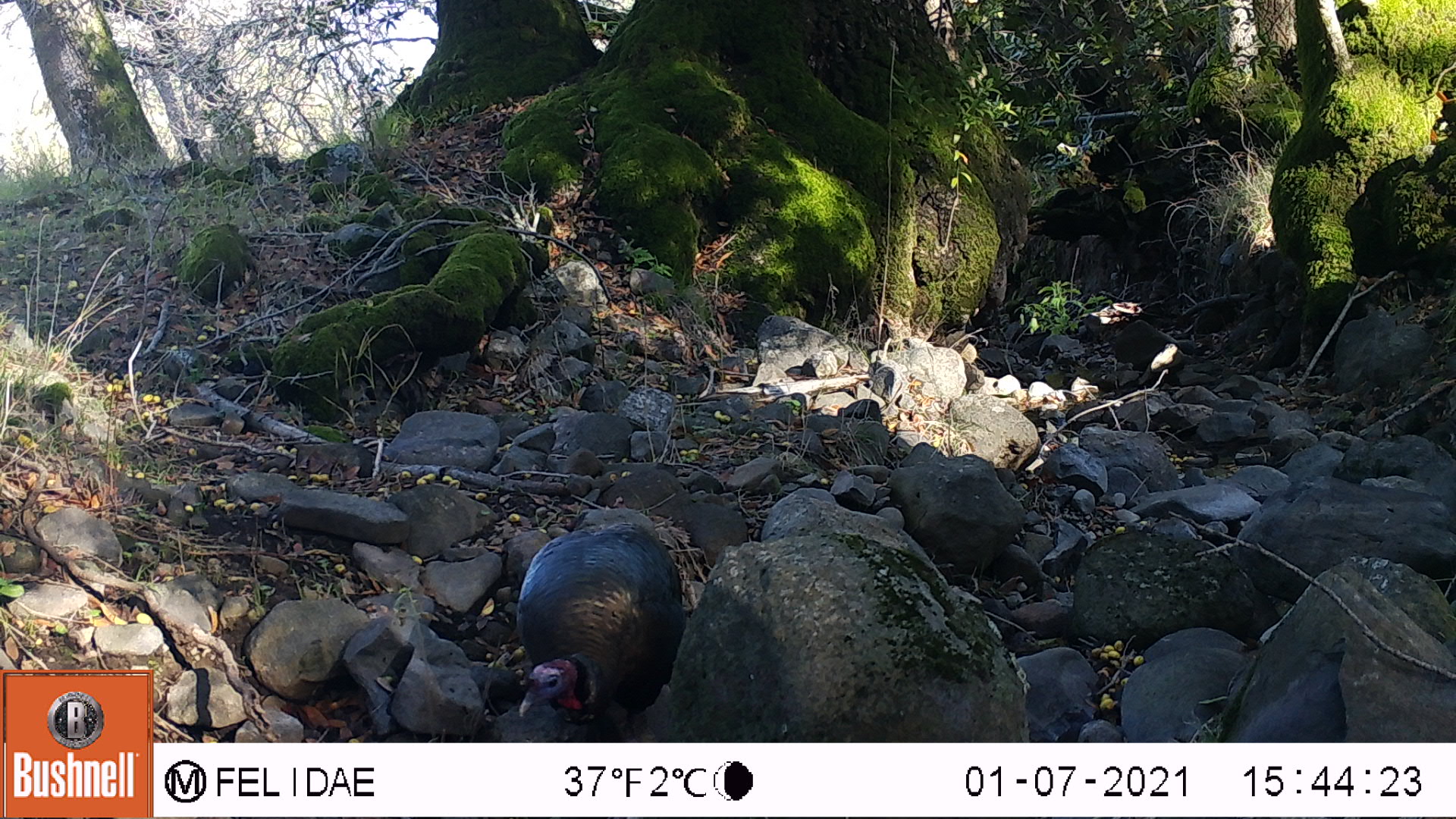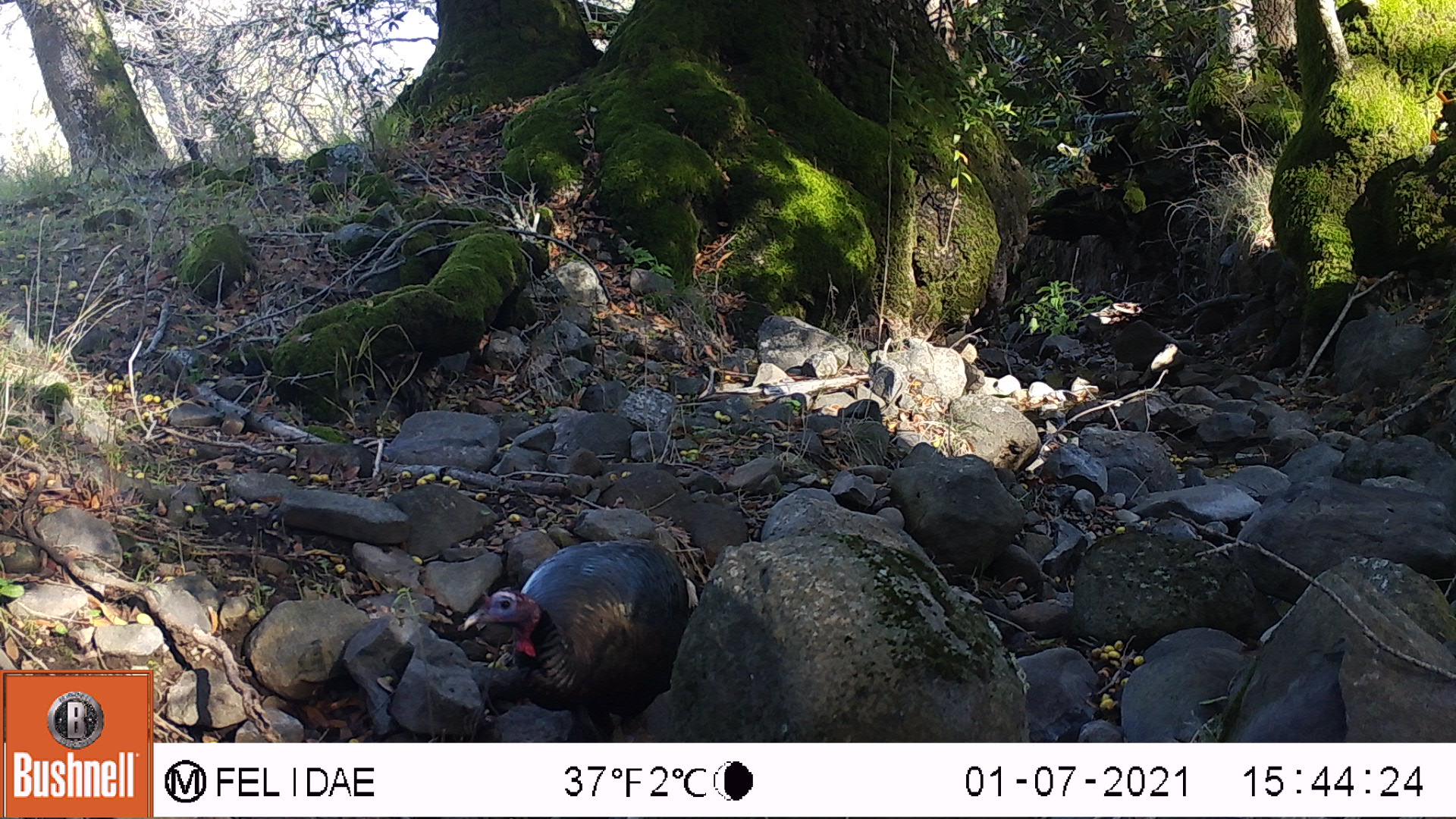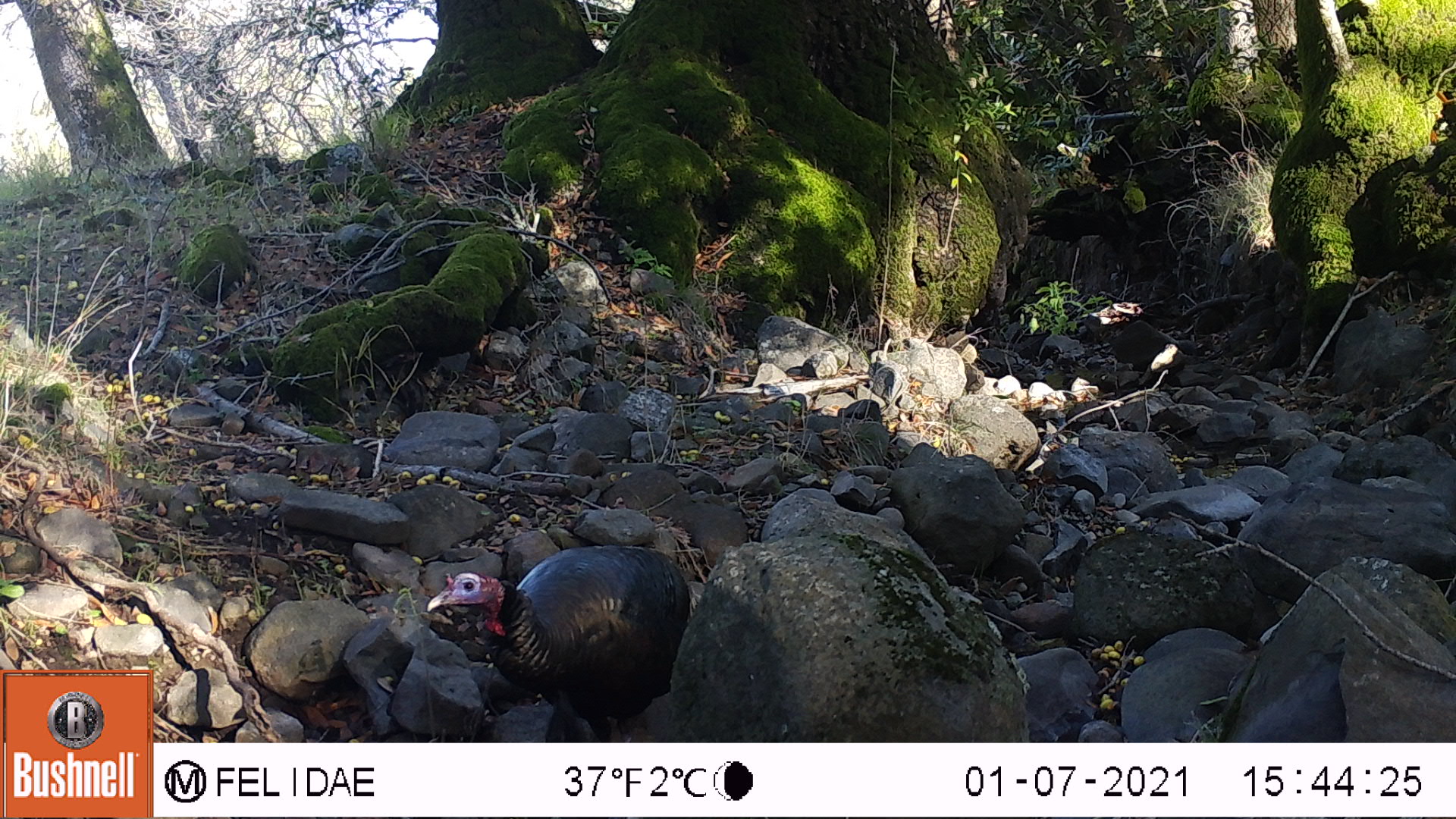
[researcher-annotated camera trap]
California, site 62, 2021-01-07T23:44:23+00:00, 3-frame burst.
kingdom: Animalia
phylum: Chordata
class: Aves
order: Galliformes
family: Phasianidae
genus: Meleagris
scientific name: Meleagris gallopavo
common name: turkey